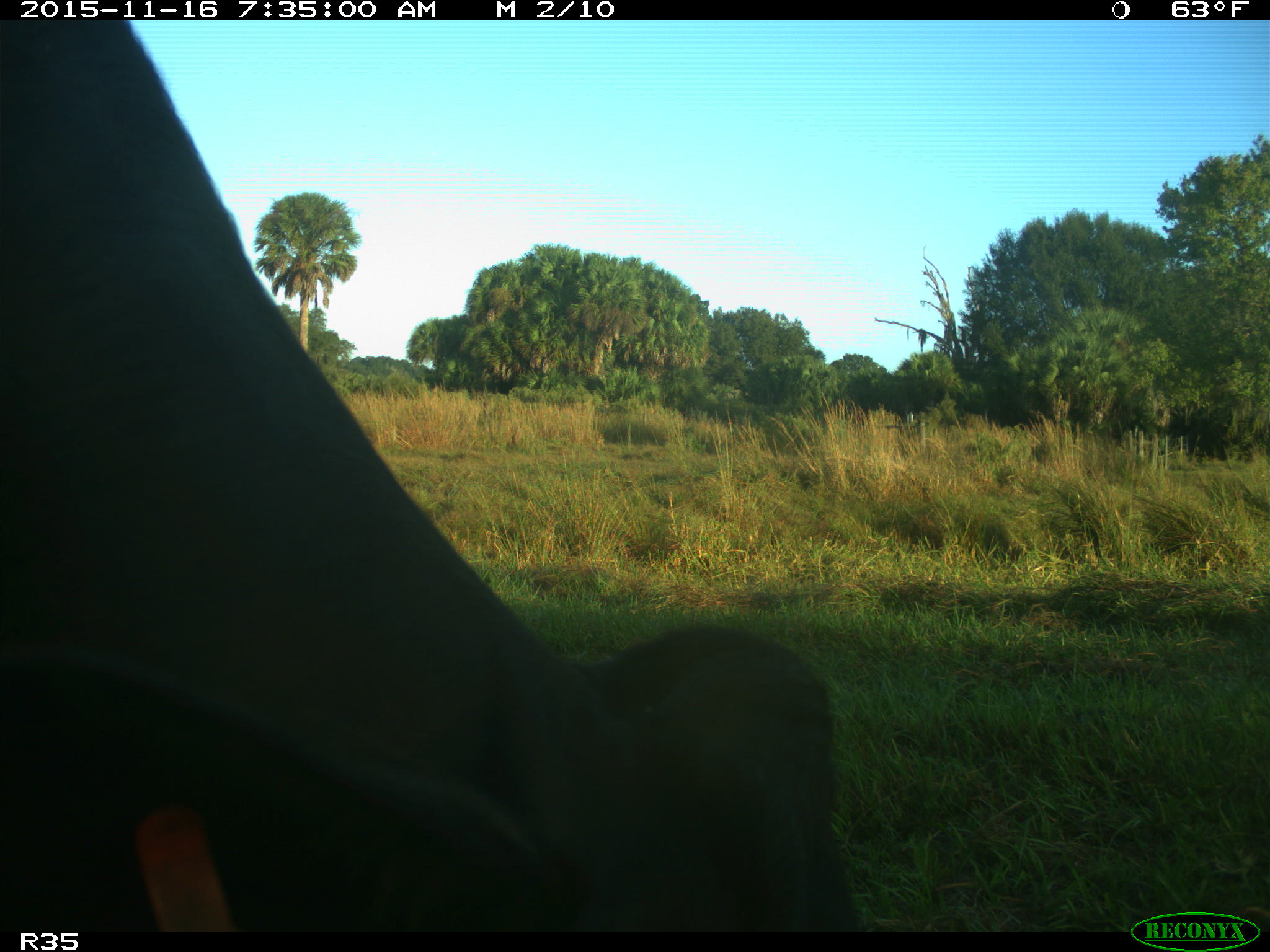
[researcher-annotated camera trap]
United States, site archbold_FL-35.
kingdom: Animalia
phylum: Chordata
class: Mammalia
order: Artiodactyla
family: Bovidae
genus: Bos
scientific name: Bos taurus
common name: domestic cow